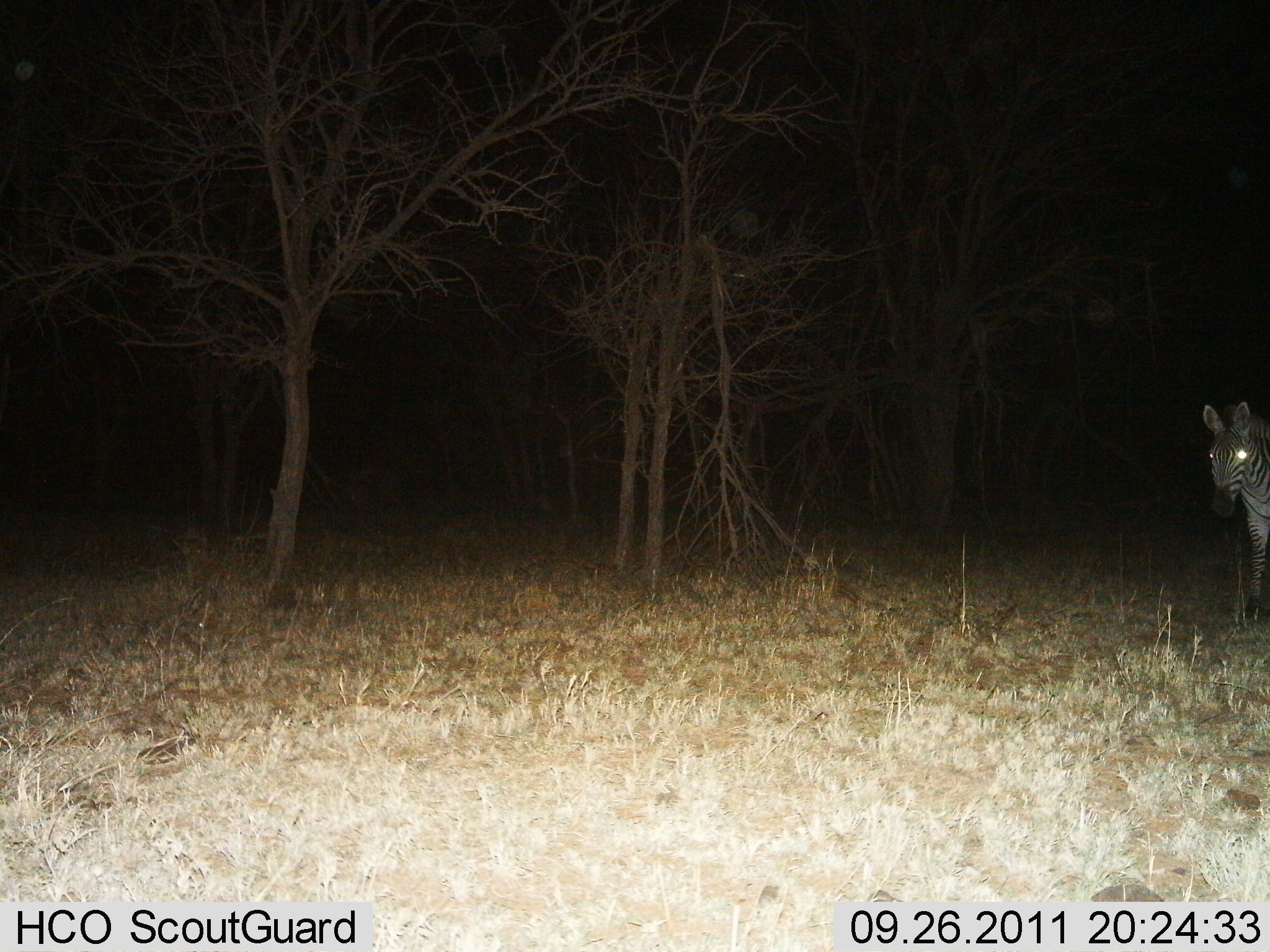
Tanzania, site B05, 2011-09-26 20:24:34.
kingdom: Animalia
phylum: Chordata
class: Mammalia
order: Perissodactyla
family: Equidae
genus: Equus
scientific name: Equus quagga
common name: plains zebra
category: zebra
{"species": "zebra (plains zebra) (Equus quagga)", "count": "1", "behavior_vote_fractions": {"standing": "92%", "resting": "0%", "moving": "8%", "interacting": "0%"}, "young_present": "0%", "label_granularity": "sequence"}